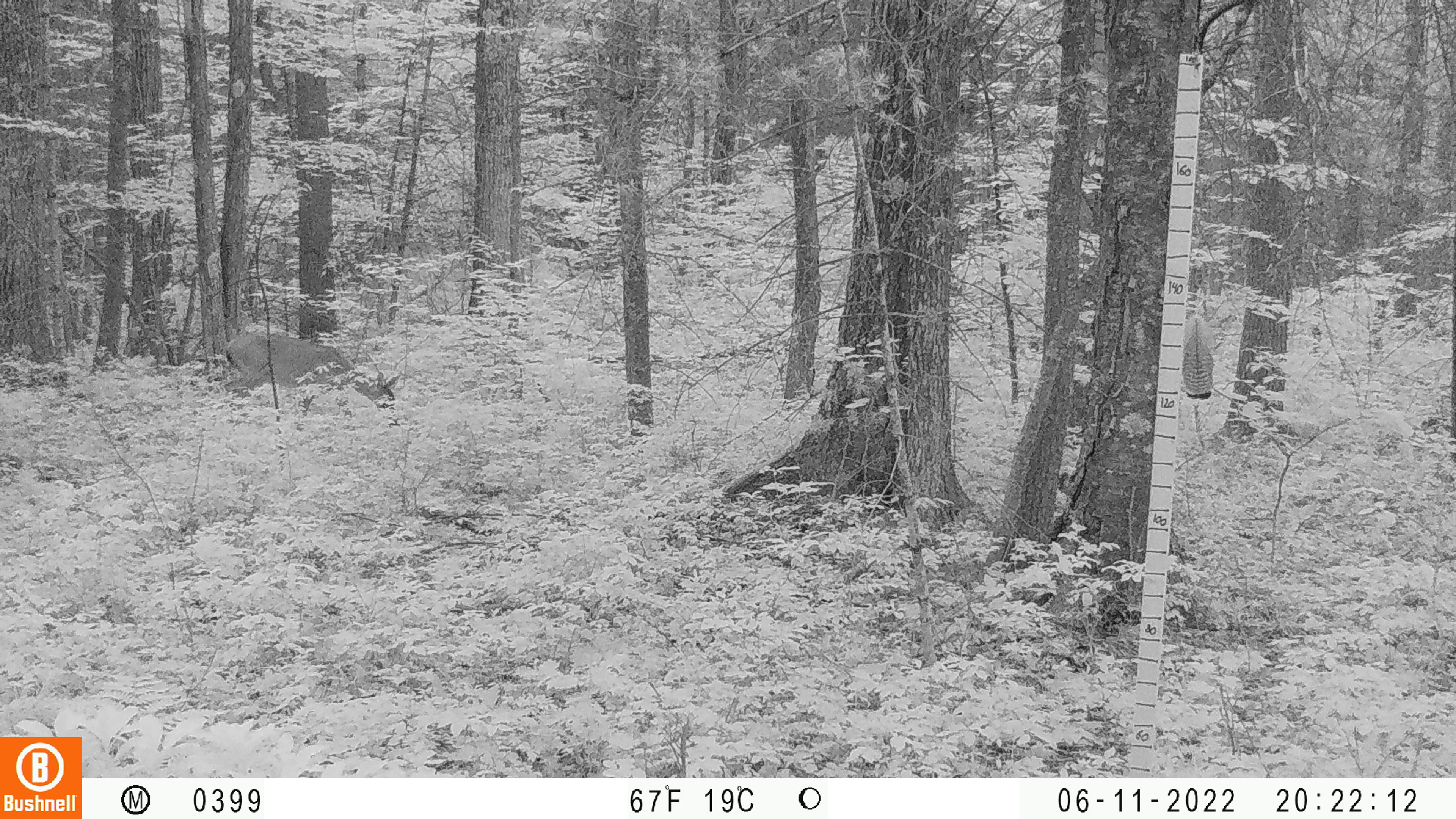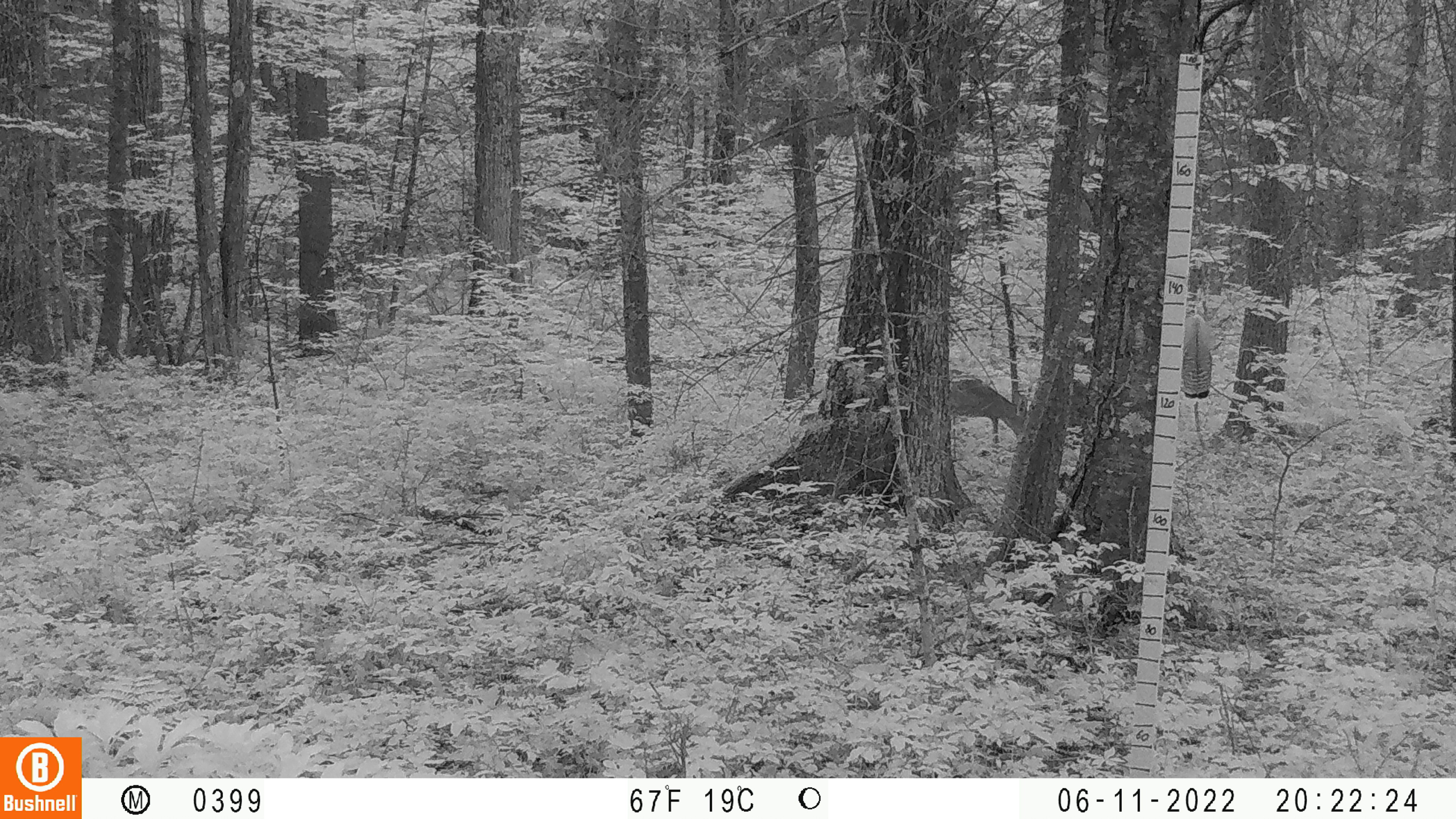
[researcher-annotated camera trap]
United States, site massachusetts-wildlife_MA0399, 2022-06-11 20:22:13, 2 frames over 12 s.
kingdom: Animalia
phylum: Chordata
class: Mammalia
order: Artiodactyla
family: Cervidae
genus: Odocoileus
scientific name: Odocoileus virginianus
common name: white-tailed deer